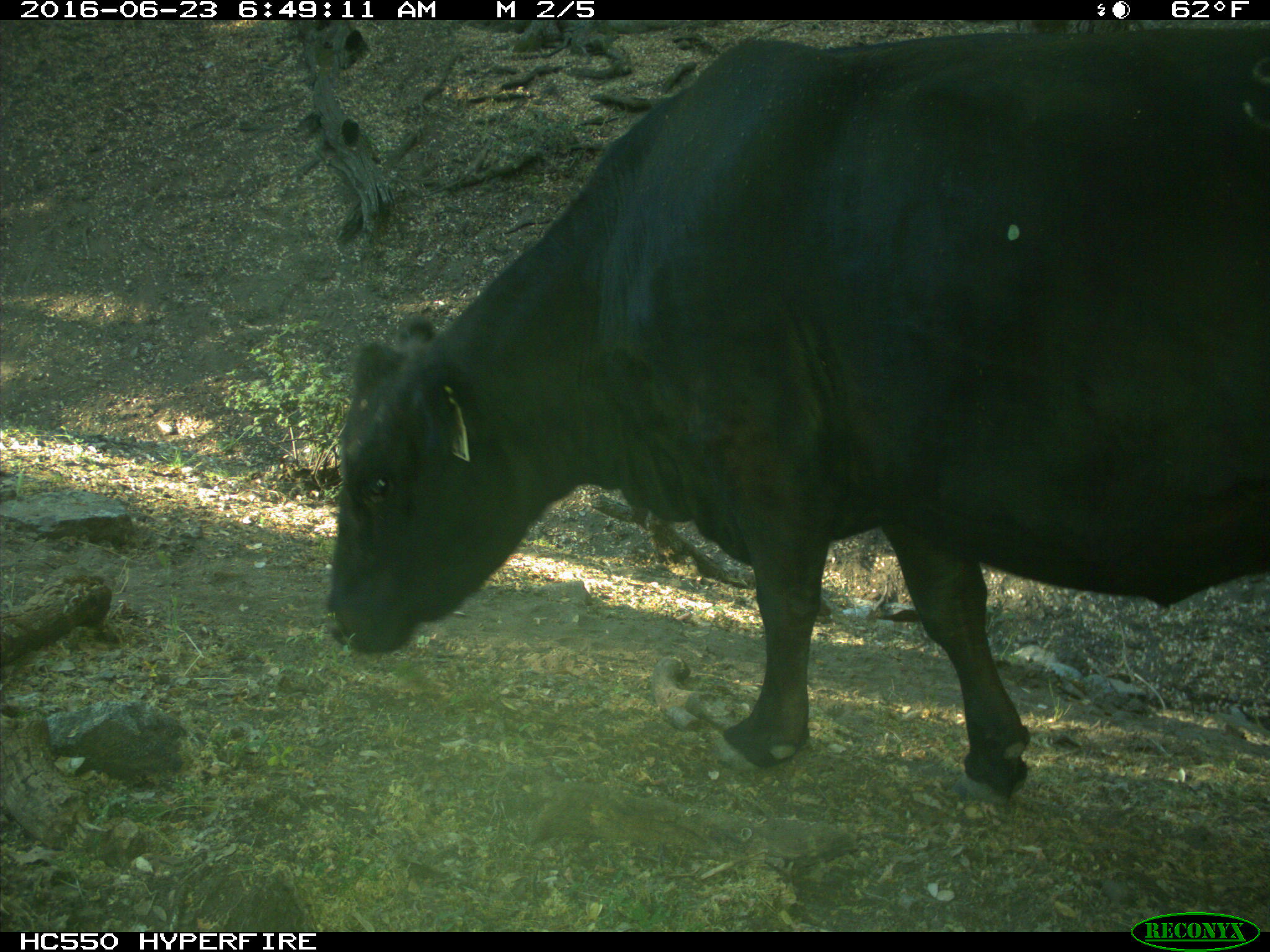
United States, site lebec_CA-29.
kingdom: Animalia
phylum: Chordata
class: Mammalia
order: Artiodactyla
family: Bovidae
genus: Bos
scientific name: Bos taurus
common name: domestic cow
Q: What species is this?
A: Bos taurus (domestic cow).